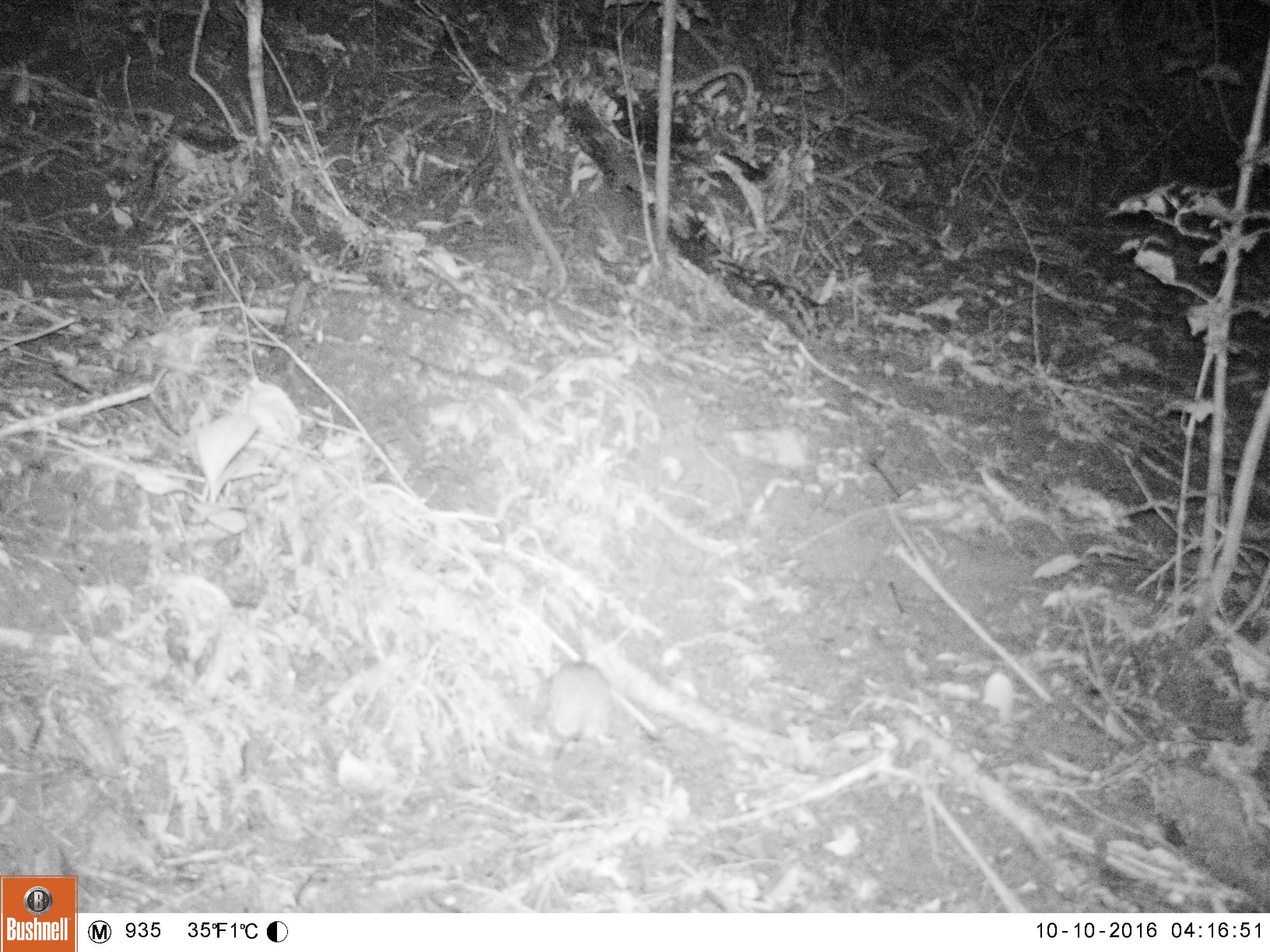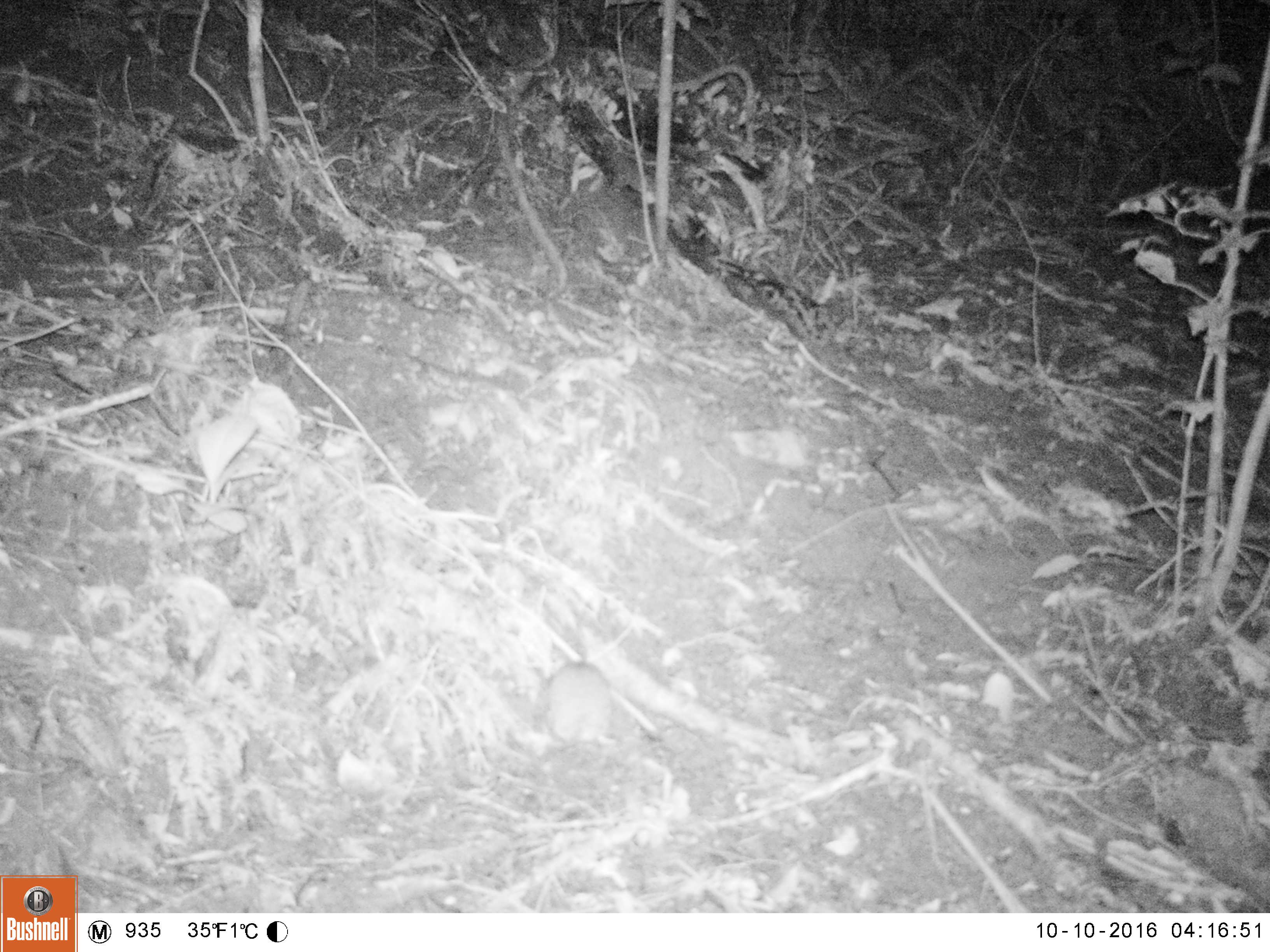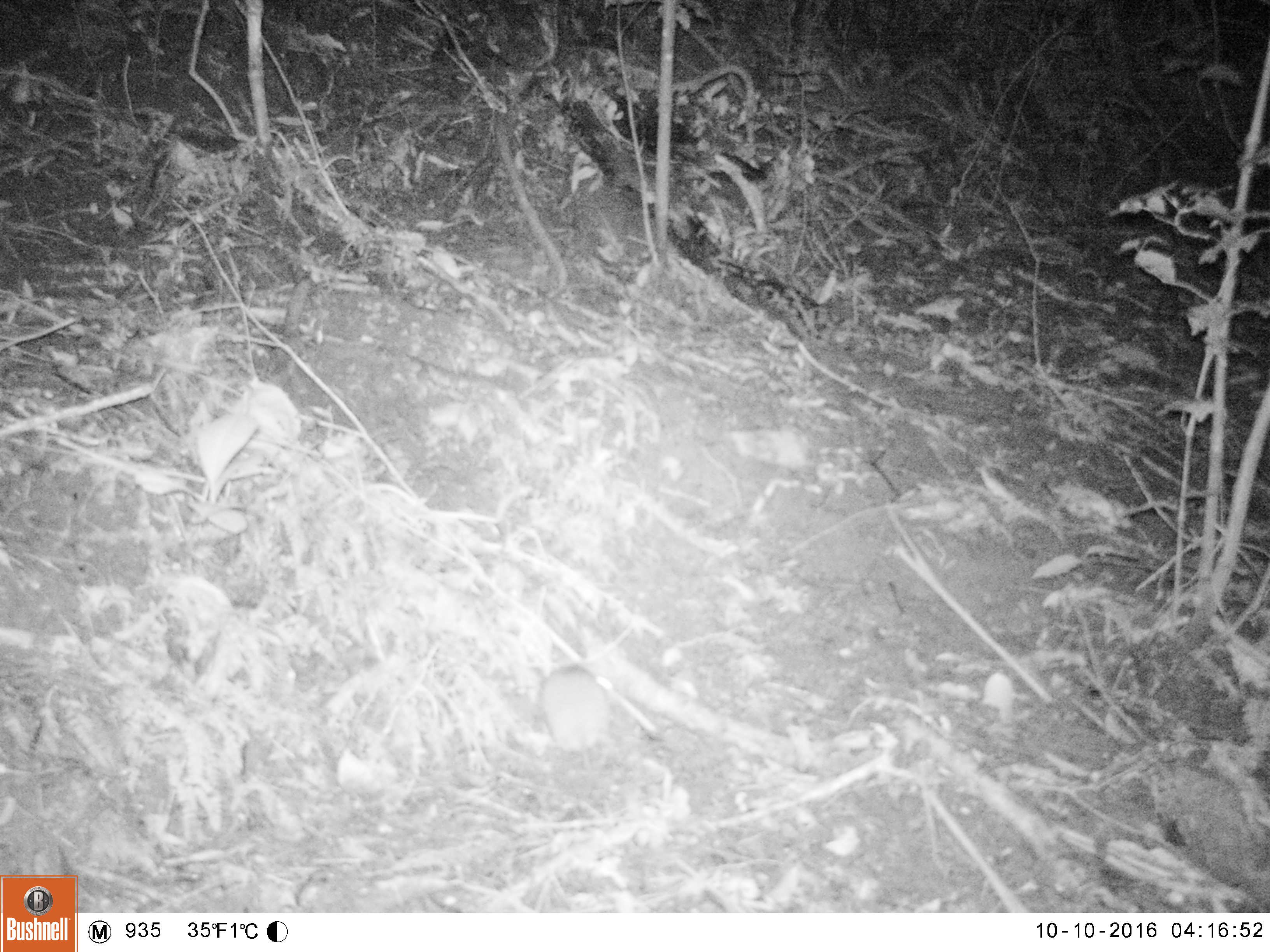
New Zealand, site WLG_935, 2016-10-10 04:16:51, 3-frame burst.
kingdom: Animalia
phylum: Chordata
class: Mammalia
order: Rodentia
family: Muridae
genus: Rattus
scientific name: Rattus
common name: rat